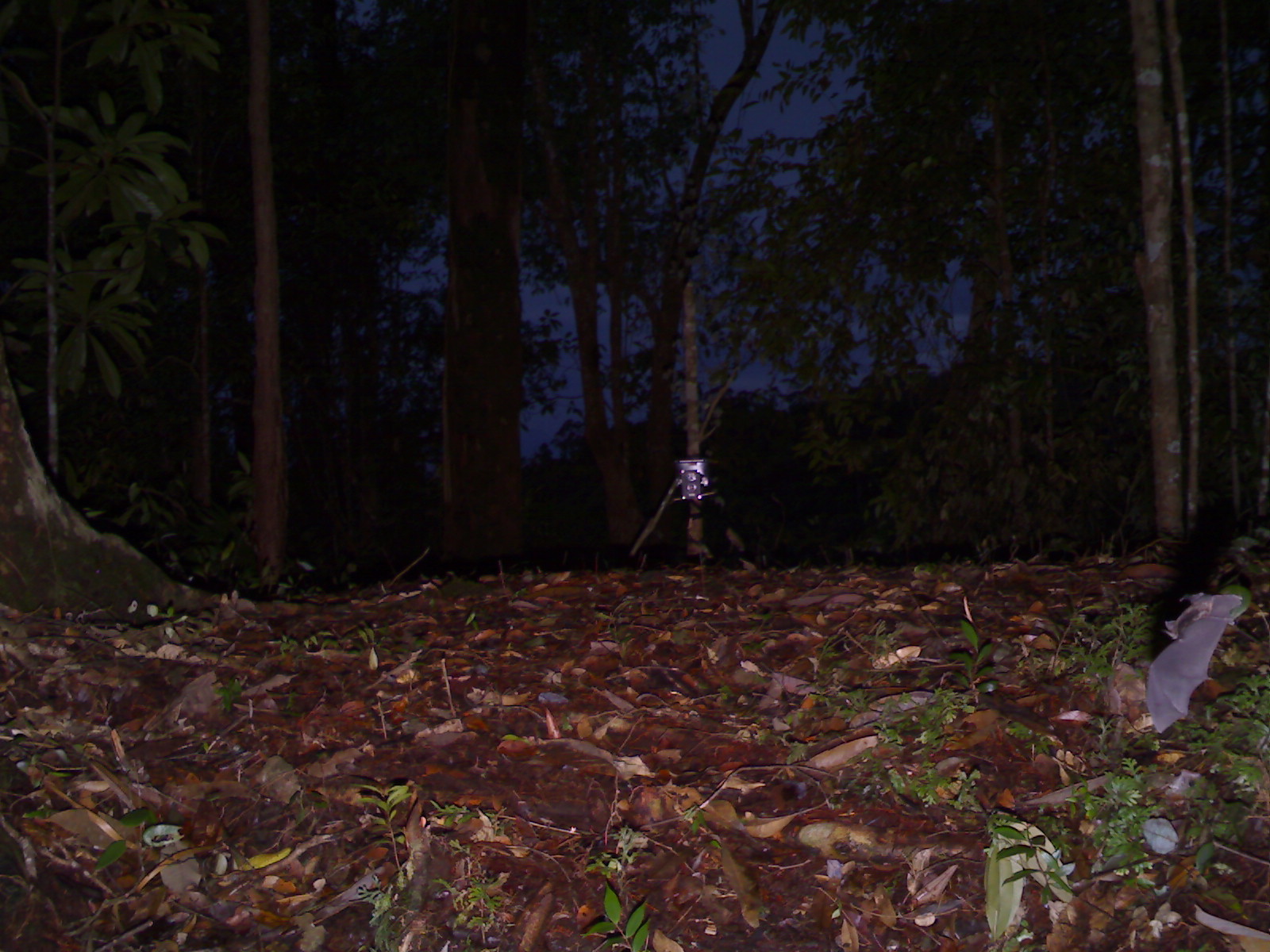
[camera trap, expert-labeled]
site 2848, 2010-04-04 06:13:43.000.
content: unidentified animal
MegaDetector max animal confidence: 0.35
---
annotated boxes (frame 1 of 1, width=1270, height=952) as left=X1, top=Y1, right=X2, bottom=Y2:
unknown: left=1147, top=592, right=1242, bottom=735